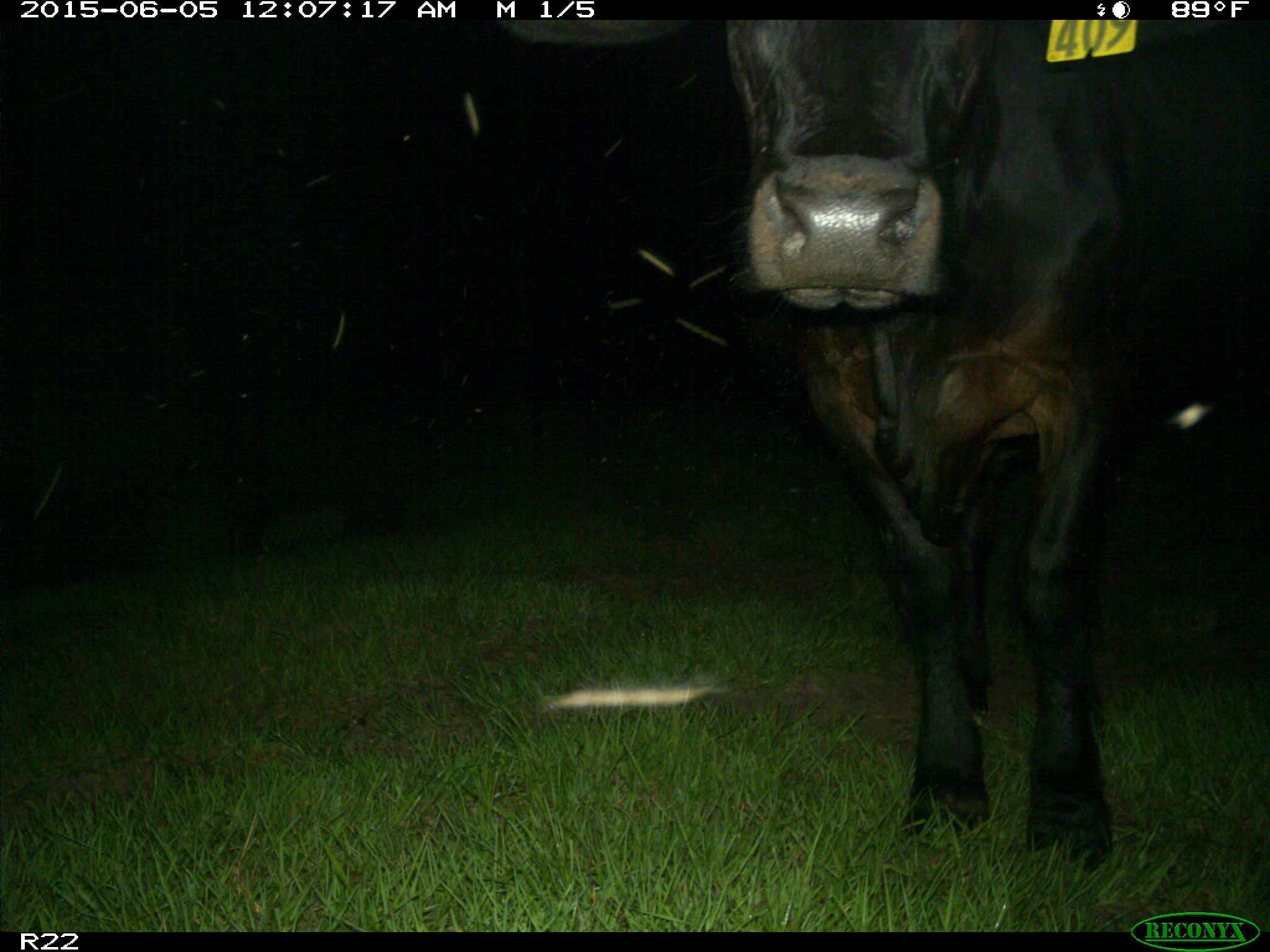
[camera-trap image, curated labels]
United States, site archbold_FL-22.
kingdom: Animalia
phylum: Chordata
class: Mammalia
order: Artiodactyla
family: Bovidae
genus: Bos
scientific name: Bos taurus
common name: domestic cow